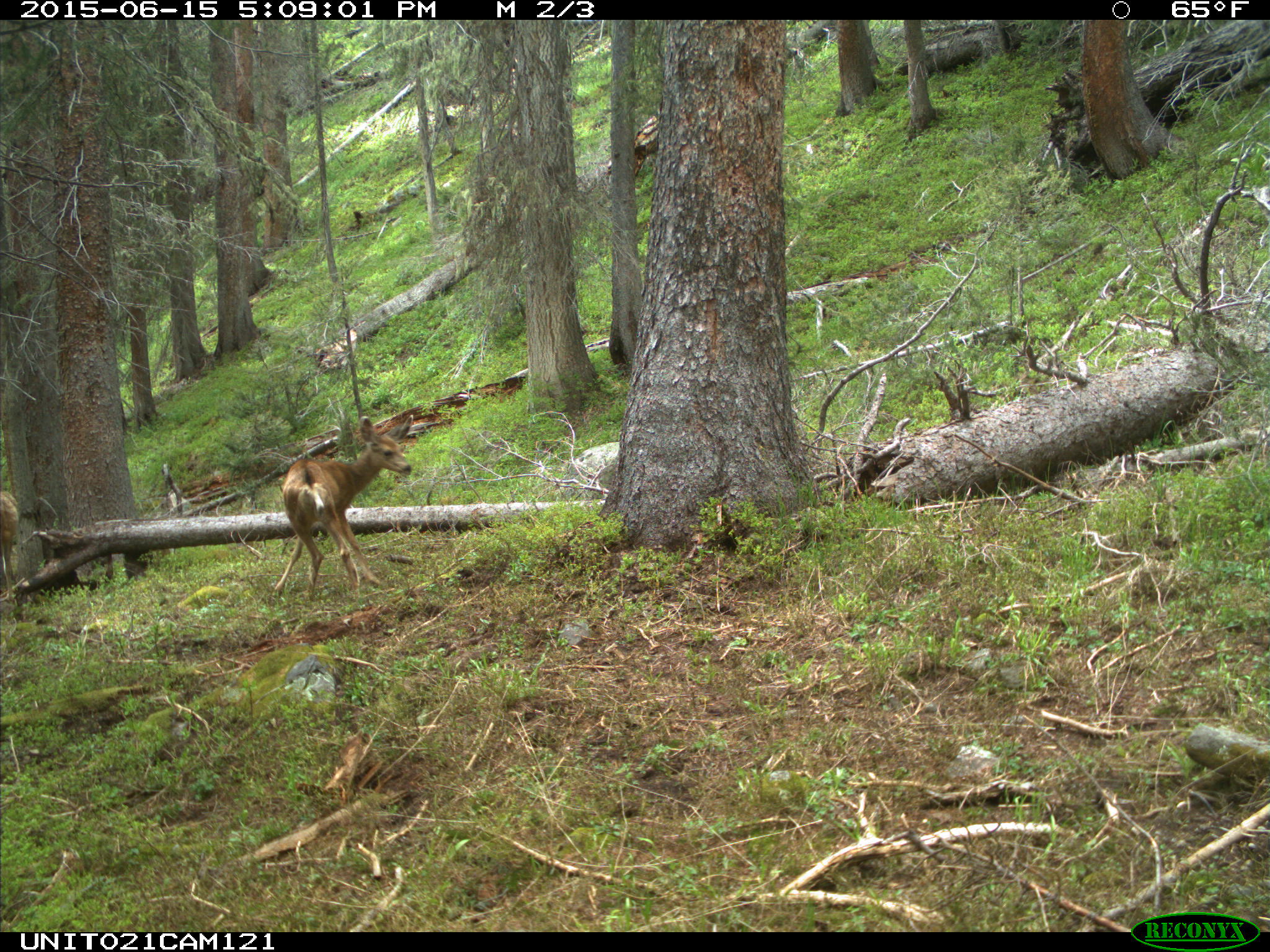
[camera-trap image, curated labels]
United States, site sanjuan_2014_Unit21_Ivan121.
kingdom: Animalia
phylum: Chordata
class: Mammalia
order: Artiodactyla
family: Cervidae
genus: Odocoileus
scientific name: Odocoileus hemionus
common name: mule deer